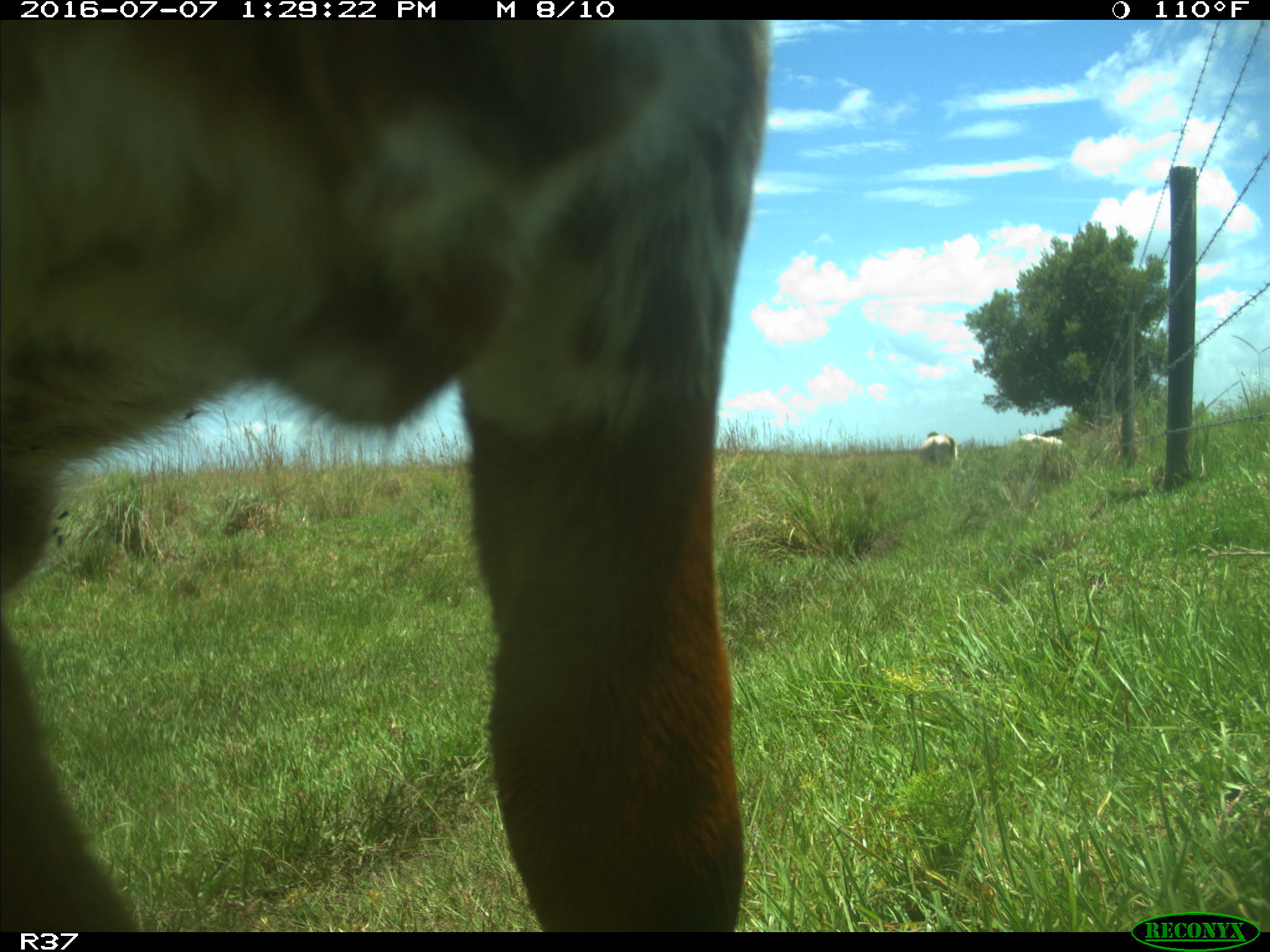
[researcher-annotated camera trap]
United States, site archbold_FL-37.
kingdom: Animalia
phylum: Chordata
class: Mammalia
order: Artiodactyla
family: Bovidae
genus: Bos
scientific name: Bos taurus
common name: domestic cow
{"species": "Bos taurus (domestic cow)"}